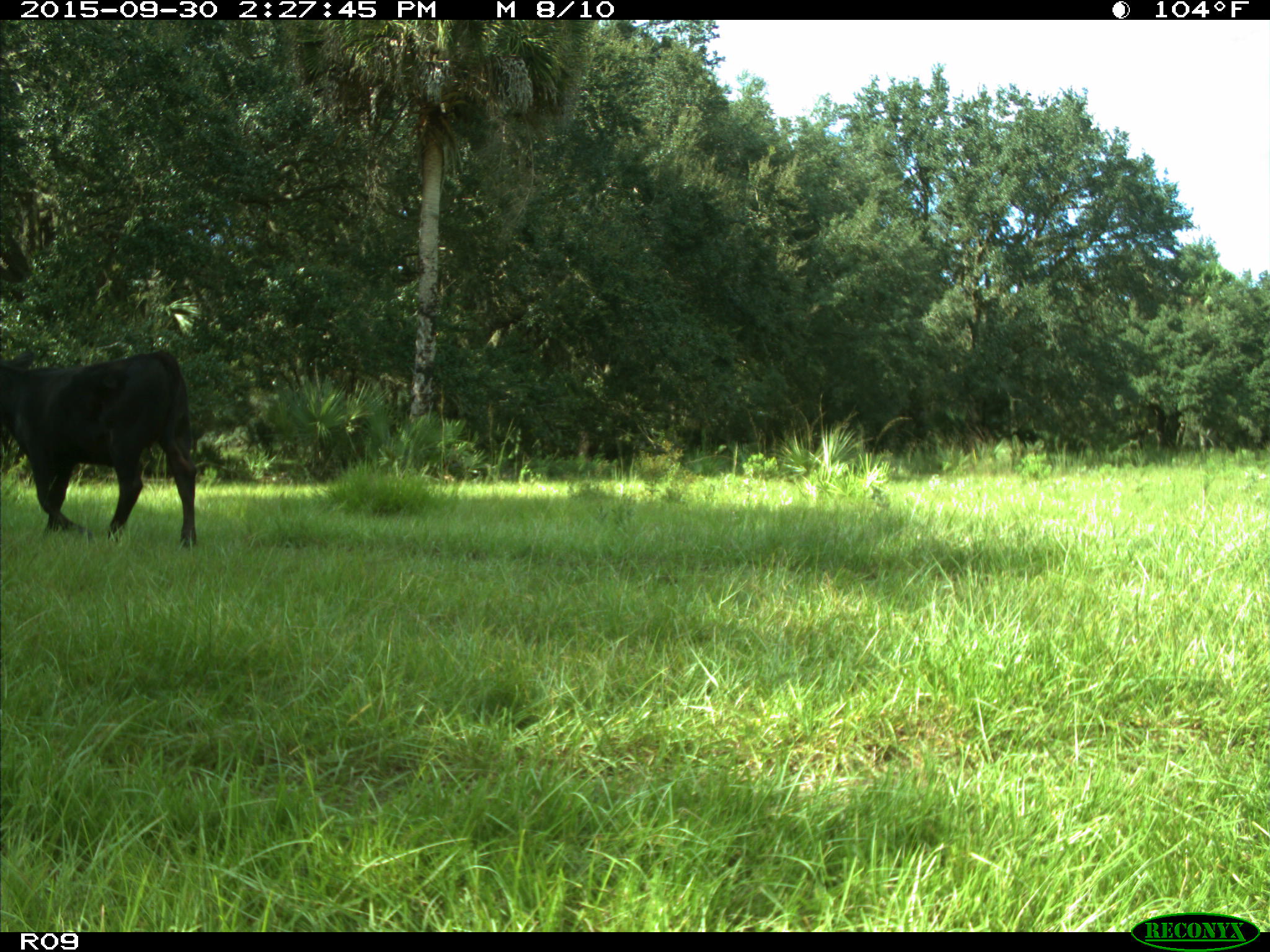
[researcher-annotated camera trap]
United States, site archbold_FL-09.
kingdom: Animalia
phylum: Chordata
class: Mammalia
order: Artiodactyla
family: Bovidae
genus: Bos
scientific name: Bos taurus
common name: domestic cow